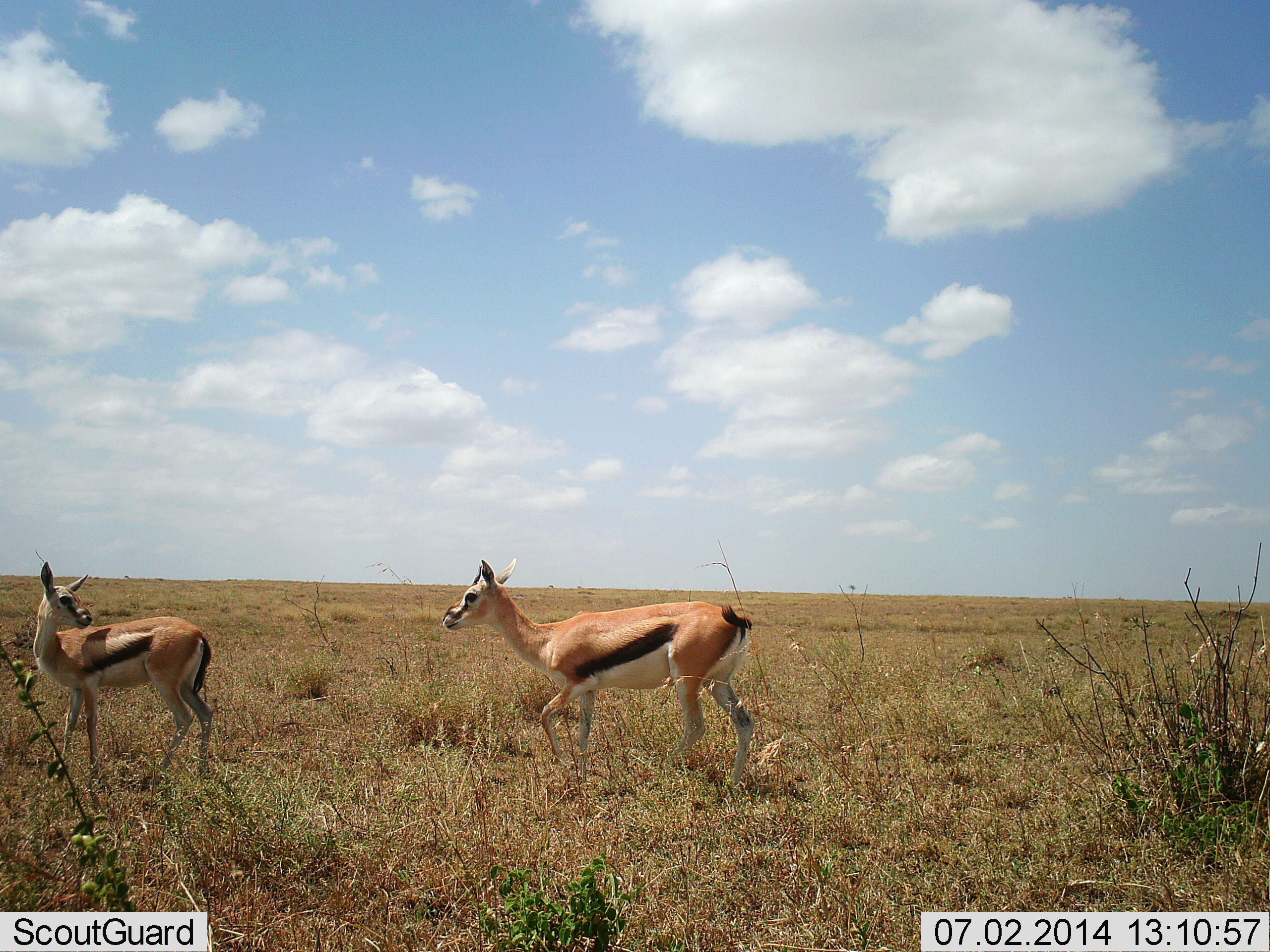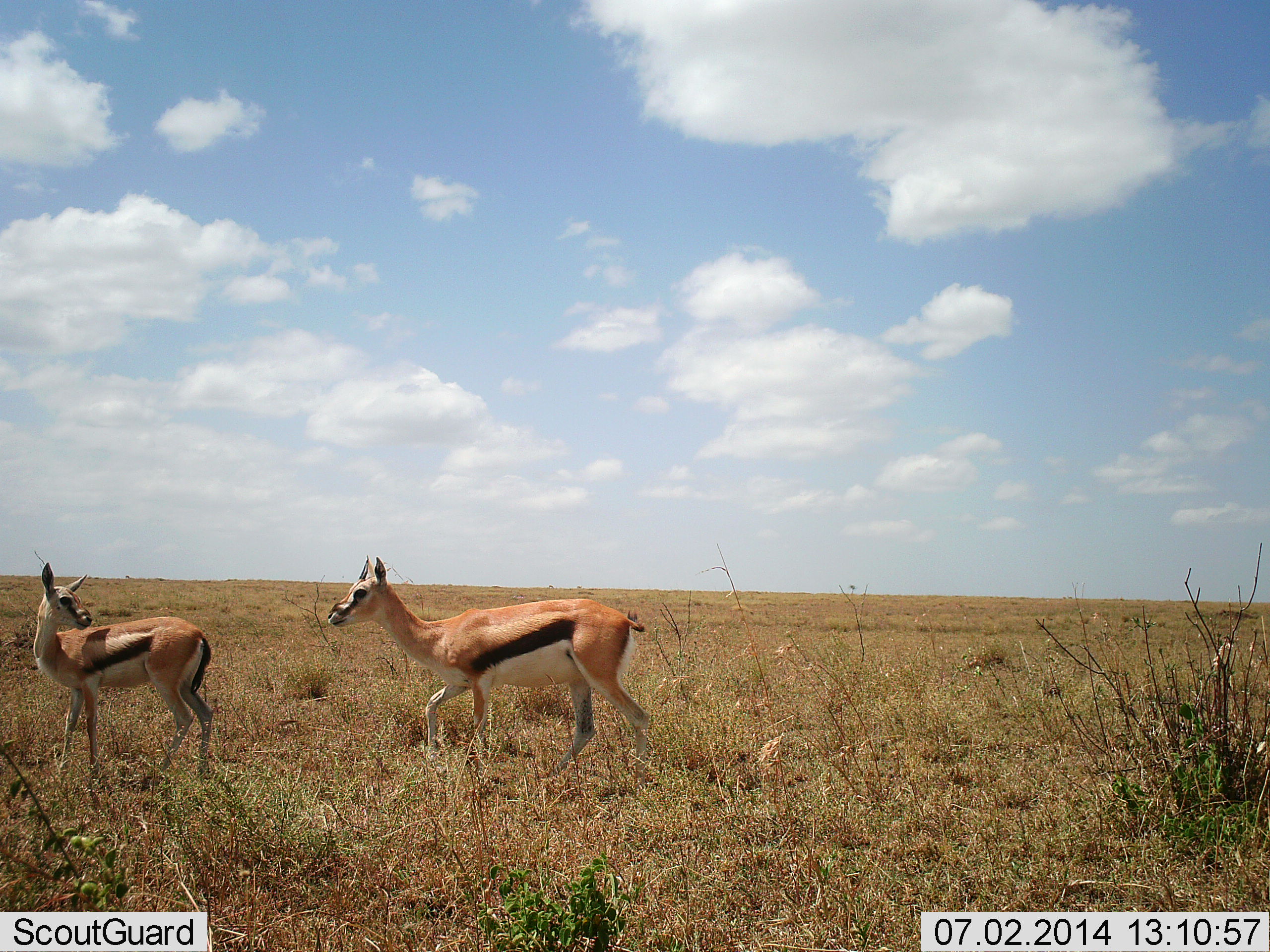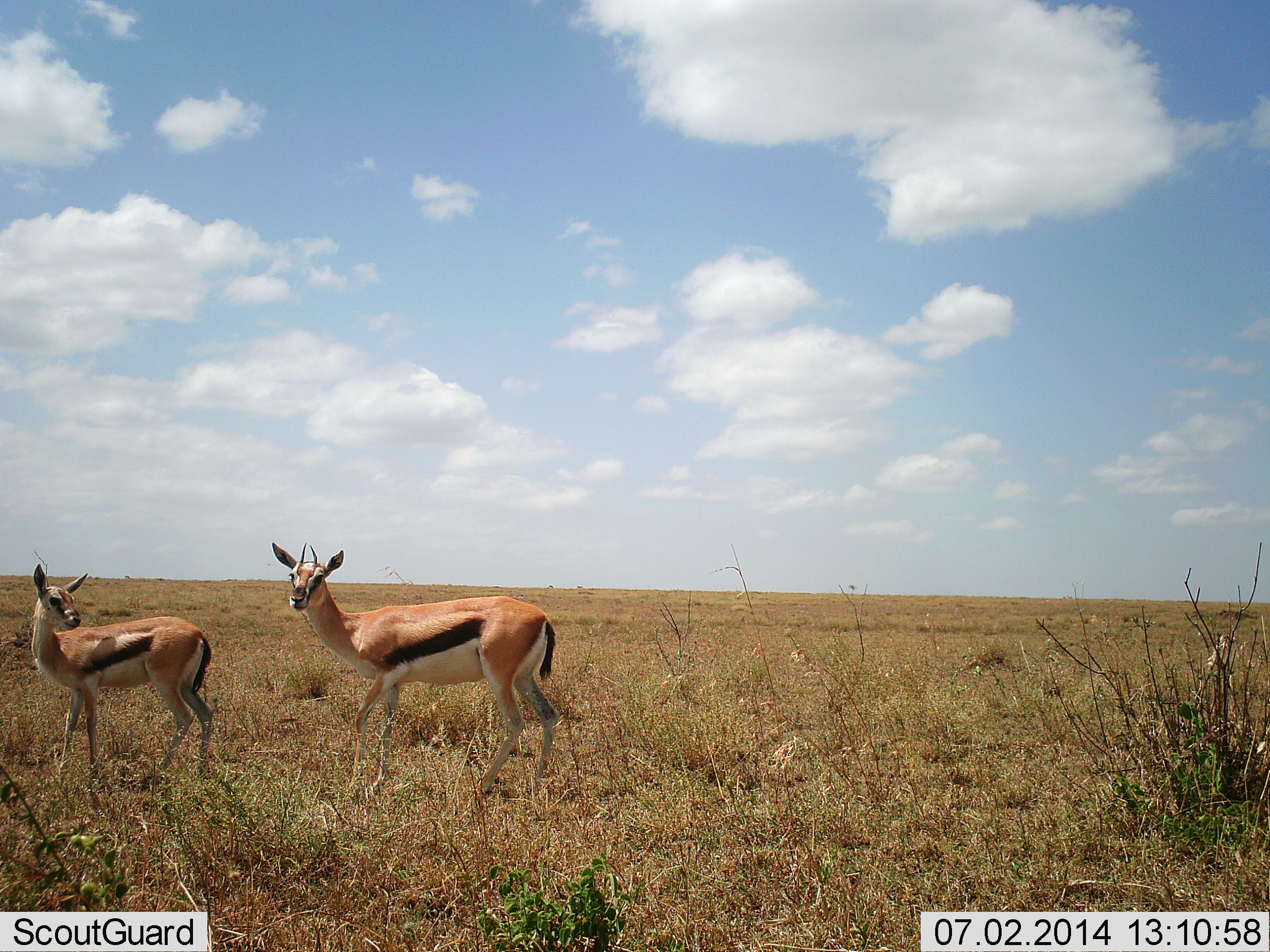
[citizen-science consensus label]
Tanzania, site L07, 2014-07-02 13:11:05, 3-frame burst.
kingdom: Animalia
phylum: Chordata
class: Mammalia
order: Artiodactyla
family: Bovidae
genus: Eudorcas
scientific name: Eudorcas thomsonii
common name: thomson's gazelle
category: gazellethomsons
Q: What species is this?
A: Gazellethomsons (thomson's gazelle) (Eudorcas thomsonii).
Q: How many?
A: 2.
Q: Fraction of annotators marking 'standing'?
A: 70%.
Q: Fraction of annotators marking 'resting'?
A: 0%.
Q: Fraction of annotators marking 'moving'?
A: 100%.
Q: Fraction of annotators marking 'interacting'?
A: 10%.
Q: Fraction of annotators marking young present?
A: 0%.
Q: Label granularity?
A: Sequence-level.